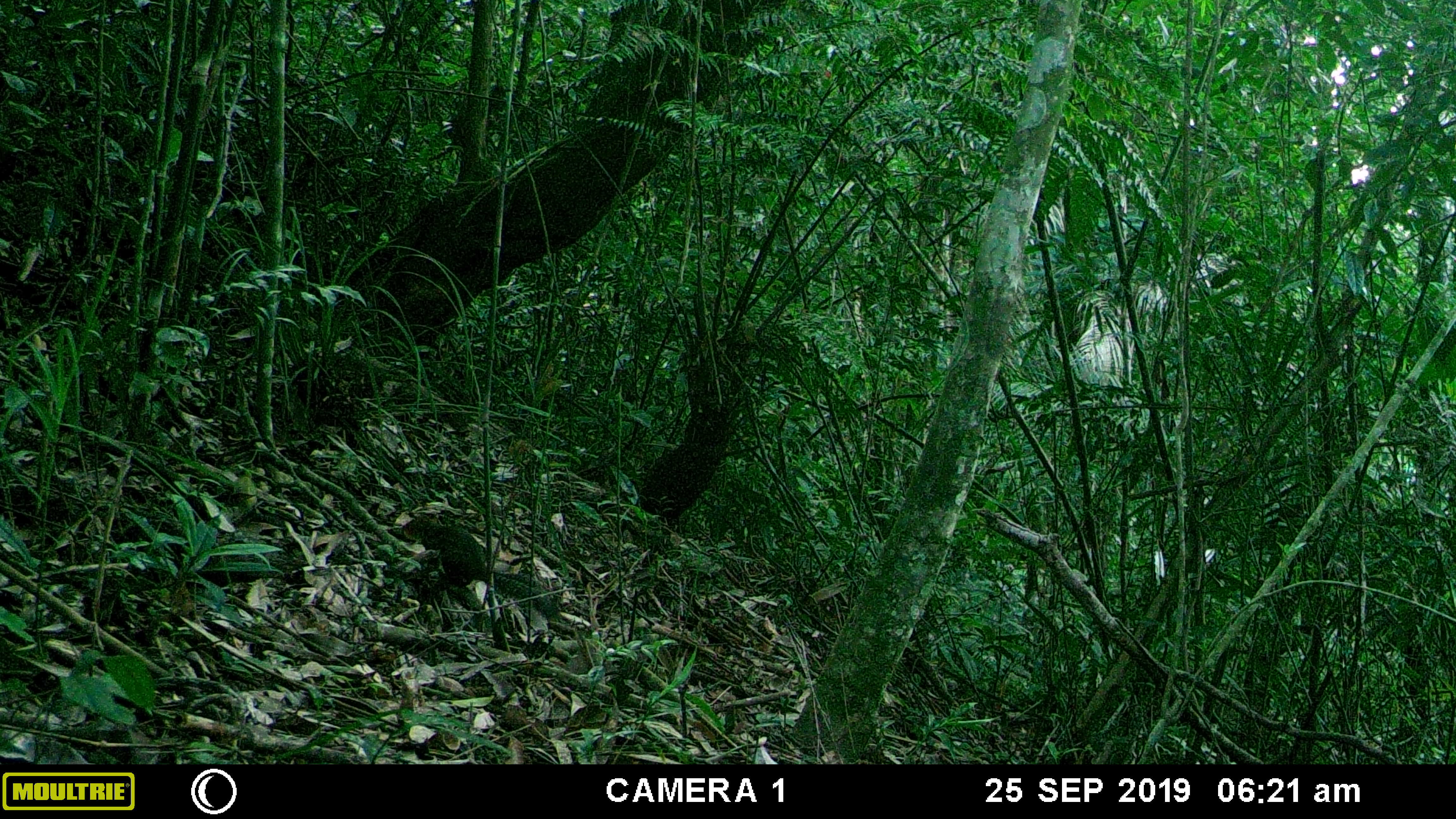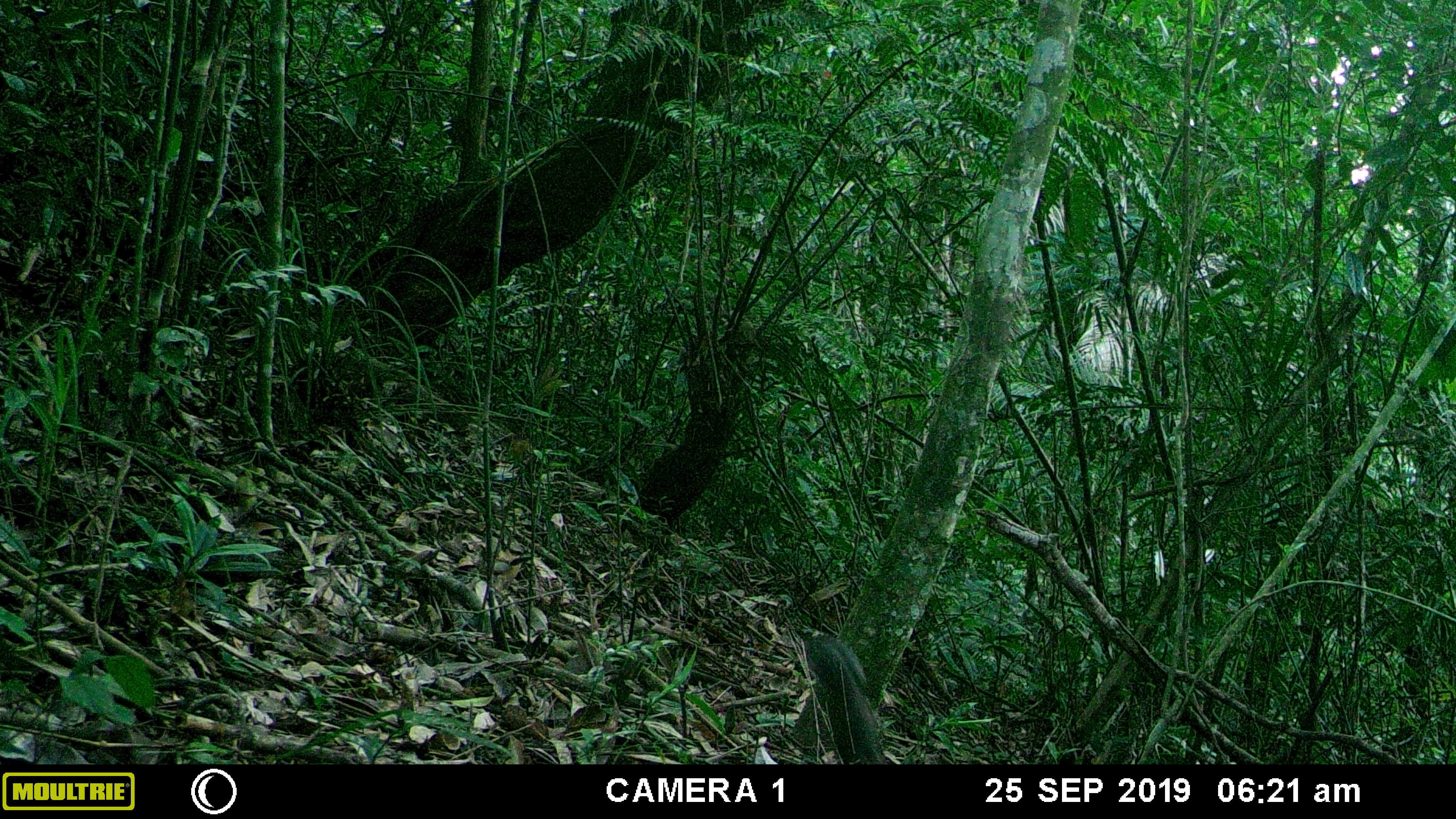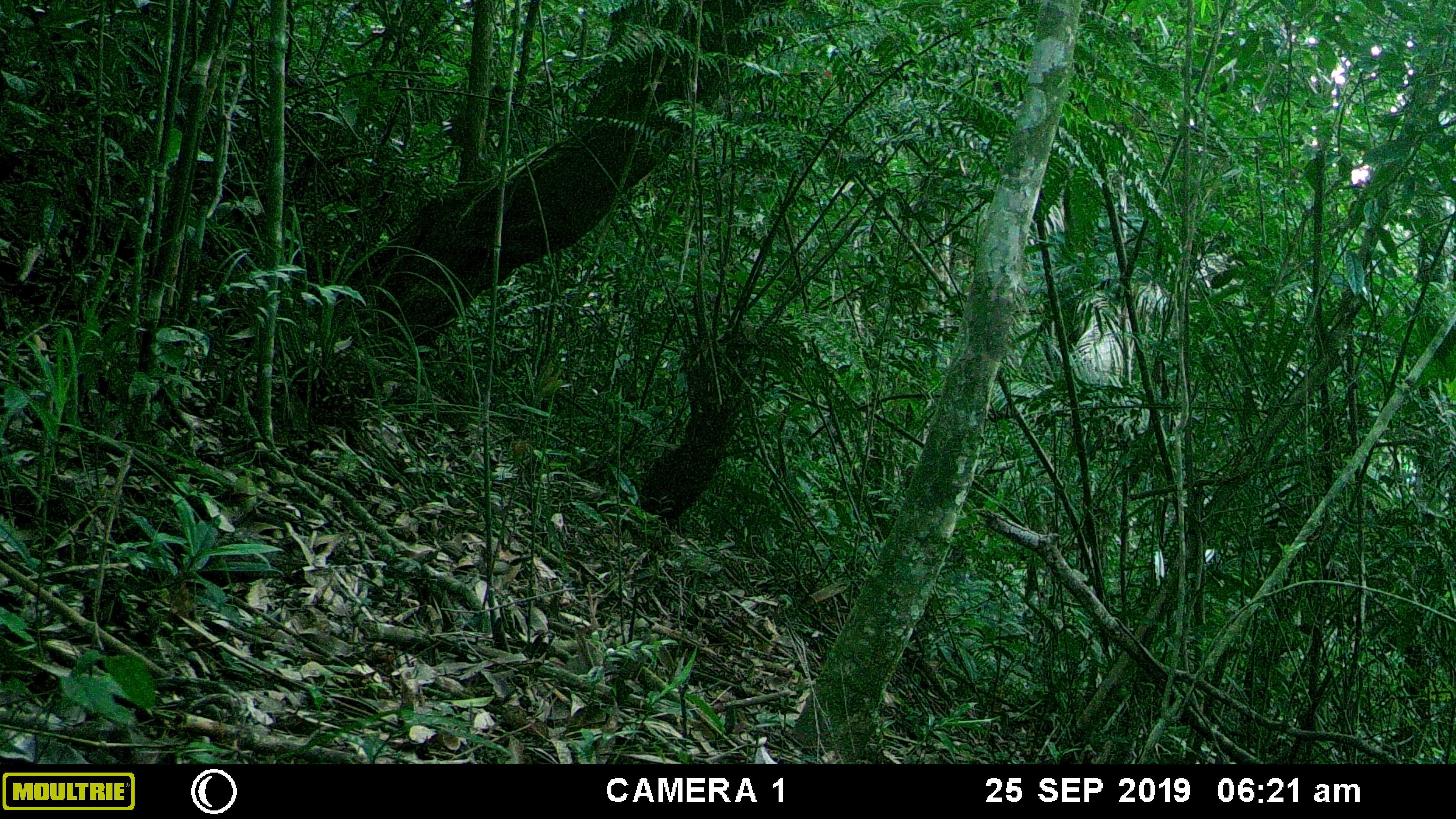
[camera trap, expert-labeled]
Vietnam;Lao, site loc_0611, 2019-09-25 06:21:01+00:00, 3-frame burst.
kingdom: Animalia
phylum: Chordata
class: Mammalia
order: Rodentia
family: Sciuridae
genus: Dremomys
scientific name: Dremomys rufigenis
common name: red-cheeked squirrel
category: red cheeked squirrel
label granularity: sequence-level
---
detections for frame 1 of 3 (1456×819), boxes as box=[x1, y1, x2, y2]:
red cheeked squirrel: box=[402, 516, 560, 621]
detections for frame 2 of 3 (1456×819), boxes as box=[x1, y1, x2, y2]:
red cheeked squirrel: box=[804, 633, 885, 763]